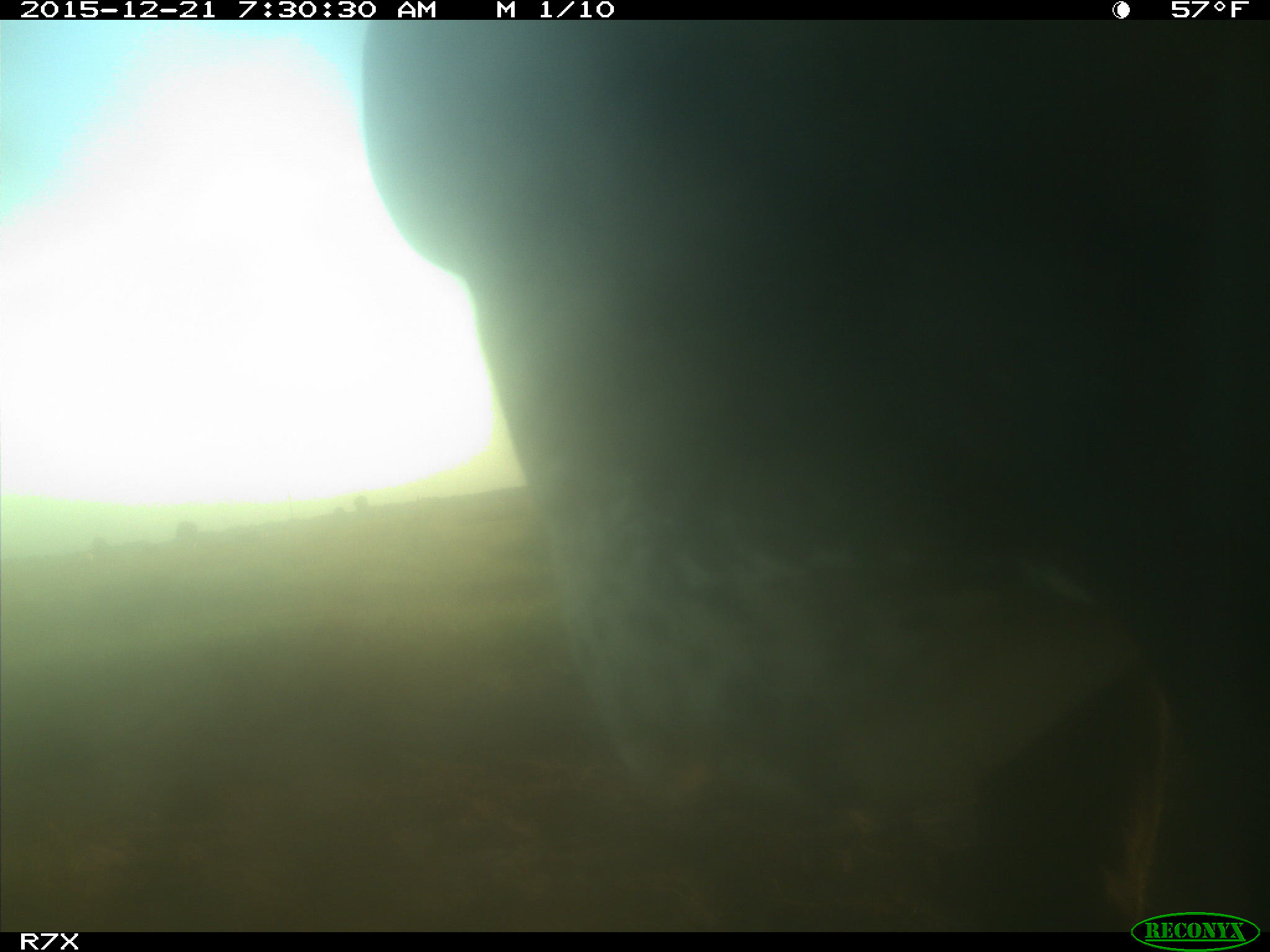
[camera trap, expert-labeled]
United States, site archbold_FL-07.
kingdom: Animalia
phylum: Chordata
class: Mammalia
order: Artiodactyla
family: Bovidae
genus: Bos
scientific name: Bos taurus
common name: domestic cow